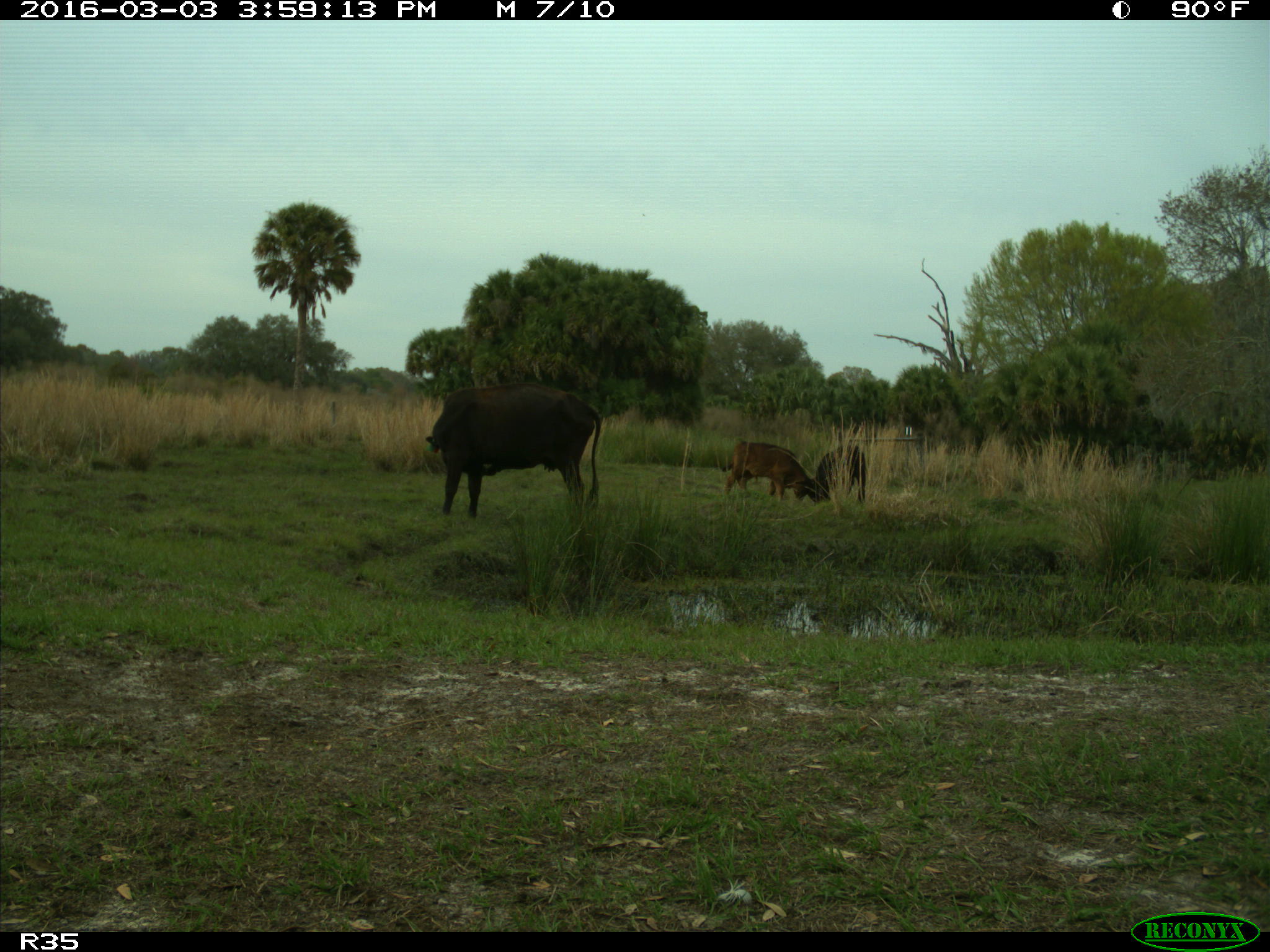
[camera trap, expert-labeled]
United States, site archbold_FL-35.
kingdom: Animalia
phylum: Chordata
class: Mammalia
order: Artiodactyla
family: Bovidae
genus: Bos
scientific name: Bos taurus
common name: domestic cow